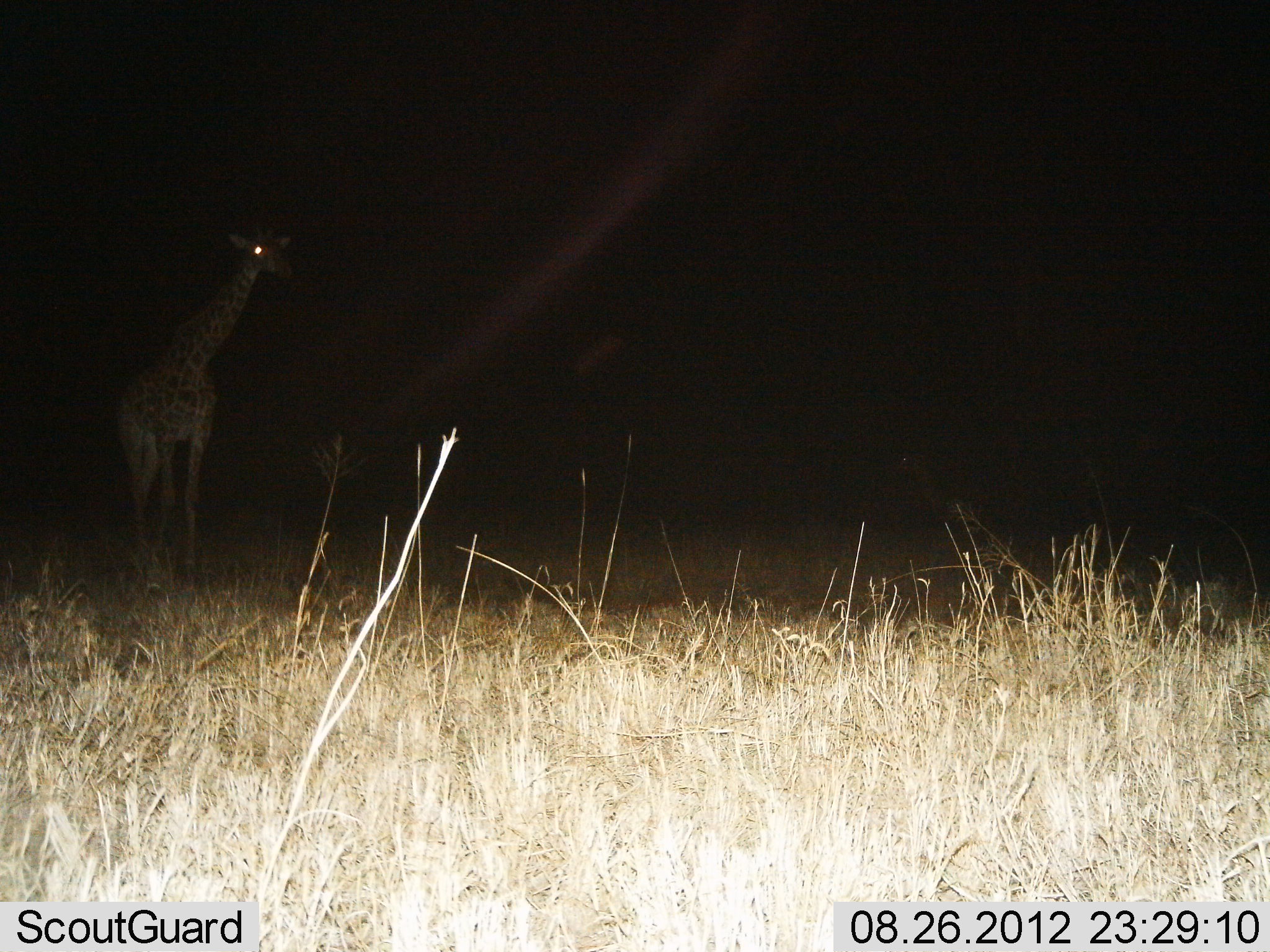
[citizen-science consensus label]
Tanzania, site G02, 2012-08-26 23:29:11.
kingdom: Animalia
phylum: Chordata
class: Mammalia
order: Artiodactyla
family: Giraffidae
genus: Giraffa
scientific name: Giraffa camelopardalis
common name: giraffe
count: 1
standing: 70%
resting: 0%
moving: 30%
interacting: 0%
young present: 0%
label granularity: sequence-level